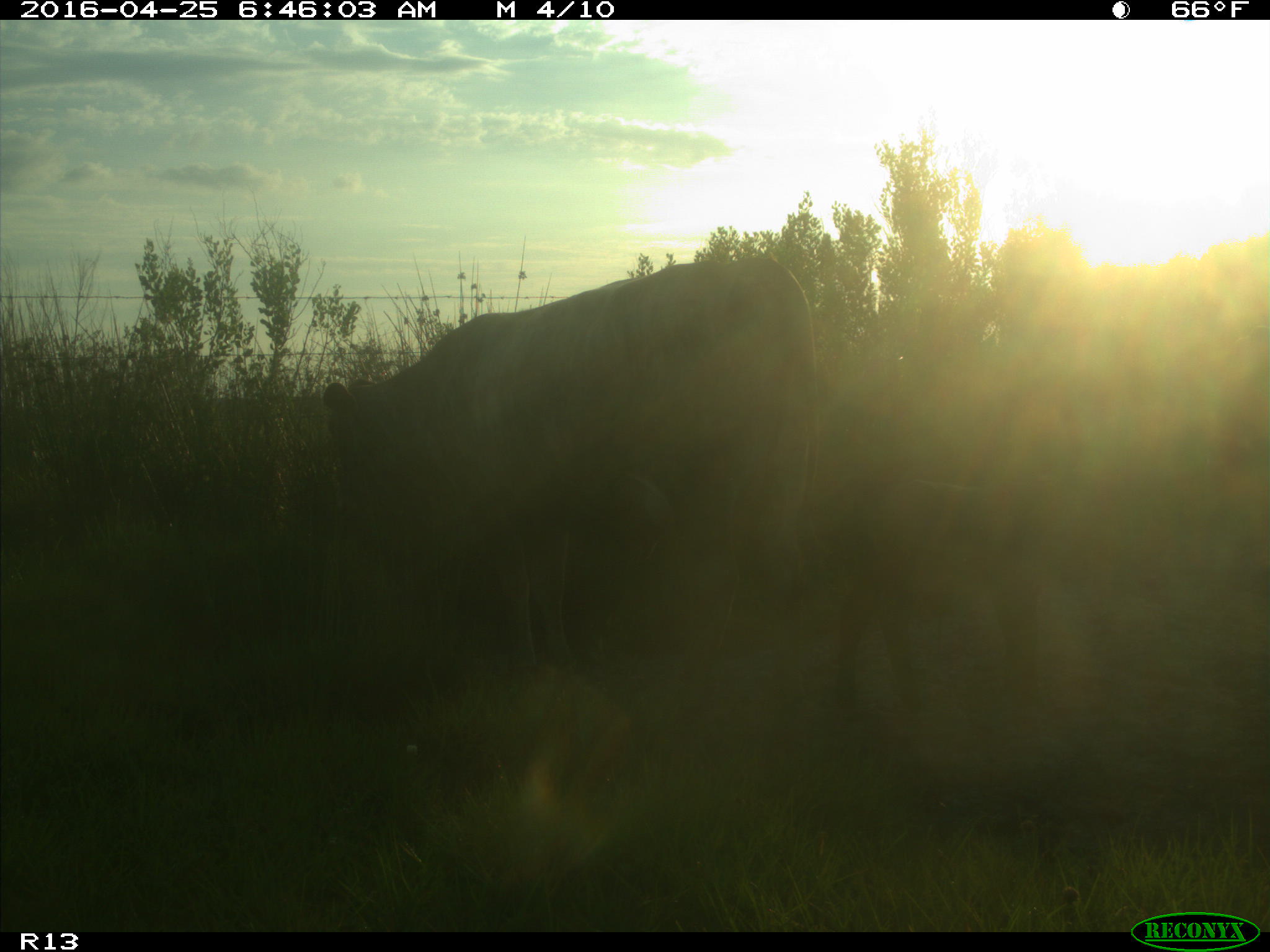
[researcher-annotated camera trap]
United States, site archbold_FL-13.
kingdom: Animalia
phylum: Chordata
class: Mammalia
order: Artiodactyla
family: Bovidae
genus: Bos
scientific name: Bos taurus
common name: domestic cow